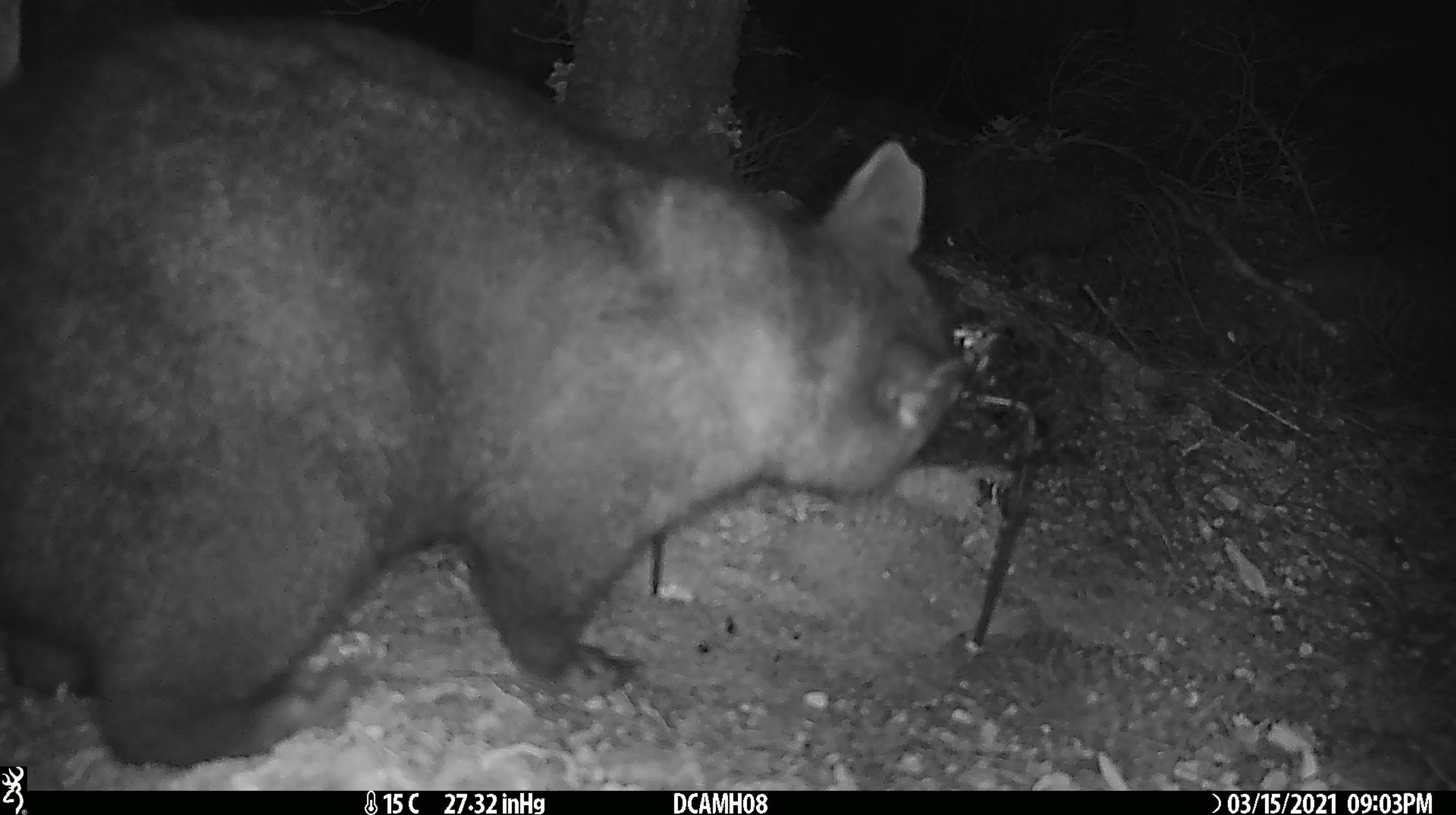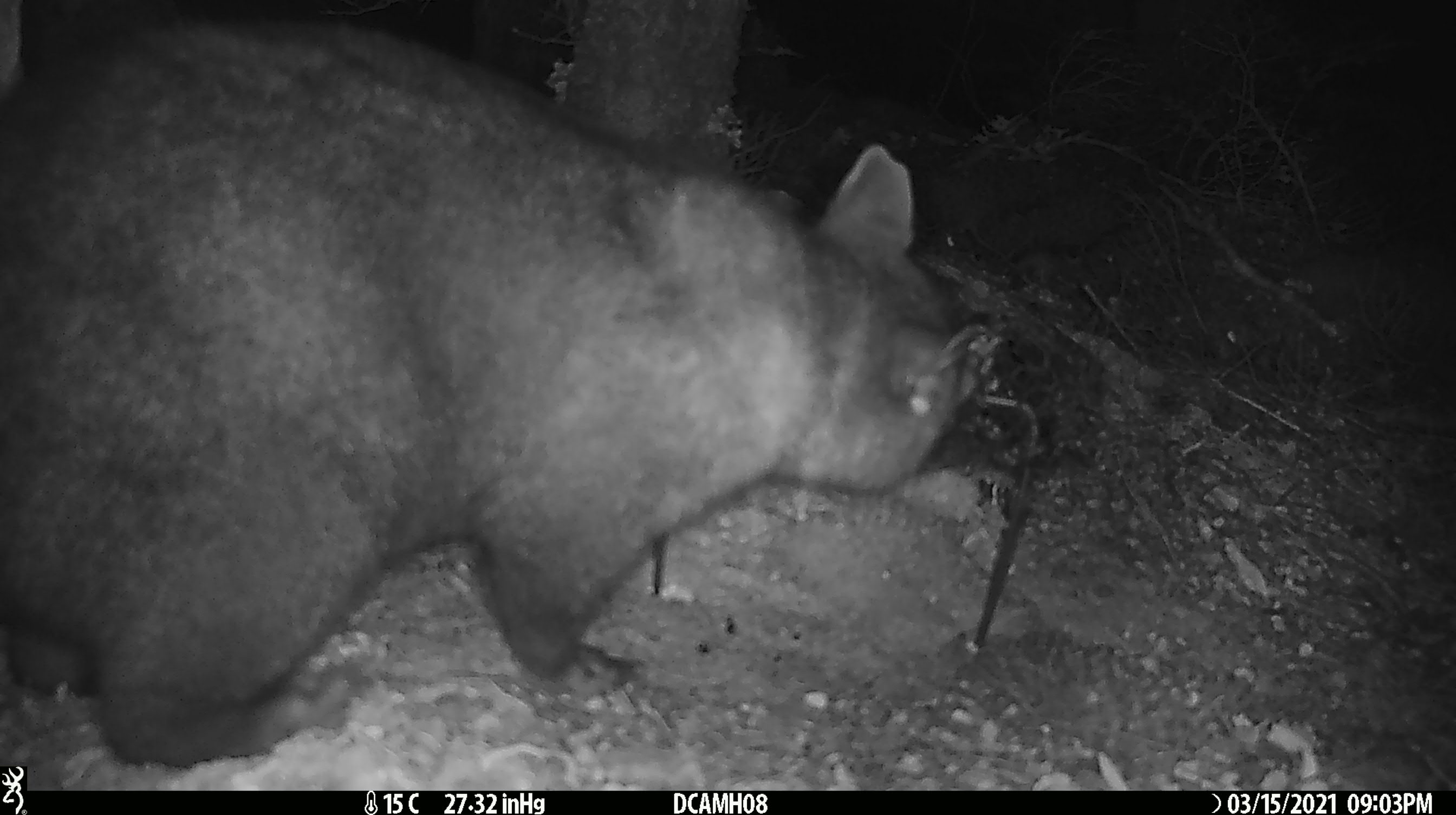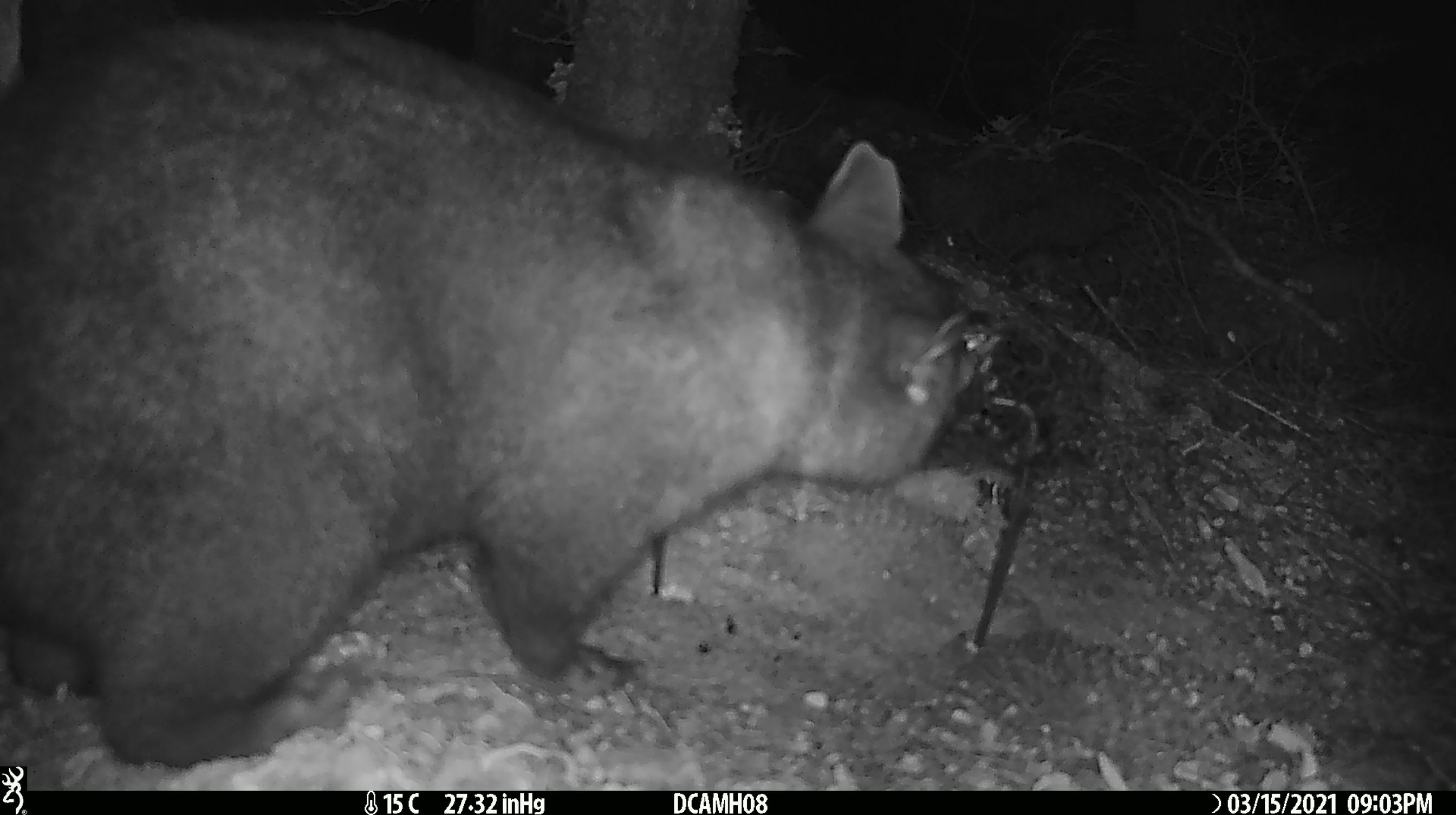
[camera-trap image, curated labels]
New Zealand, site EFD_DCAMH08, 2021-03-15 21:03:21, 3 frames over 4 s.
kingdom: Animalia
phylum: Chordata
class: Mammalia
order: Diprotodontia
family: Phalangeridae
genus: Trichosurus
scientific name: Trichosurus vulpecula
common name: common brushtail possum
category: possum